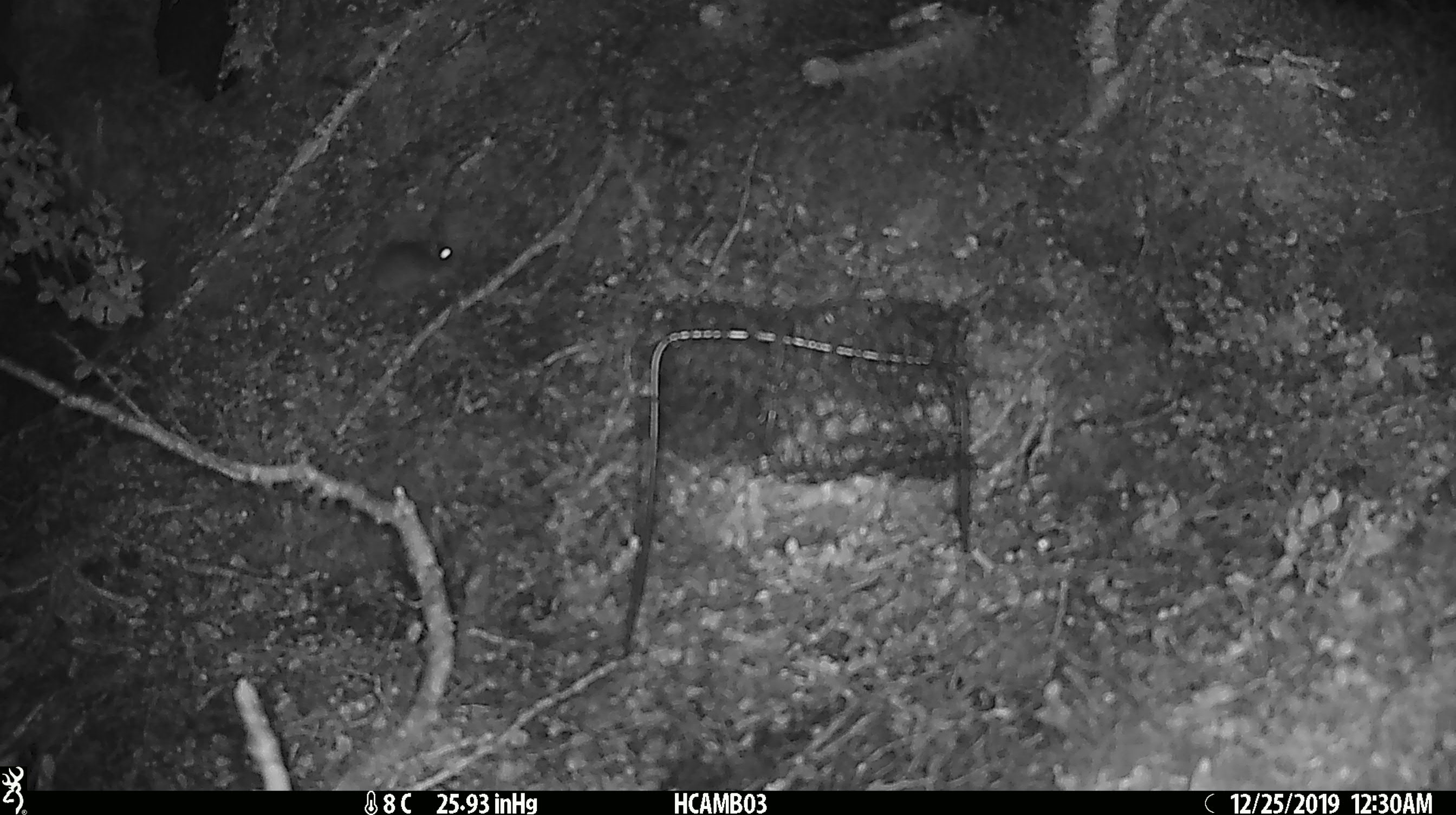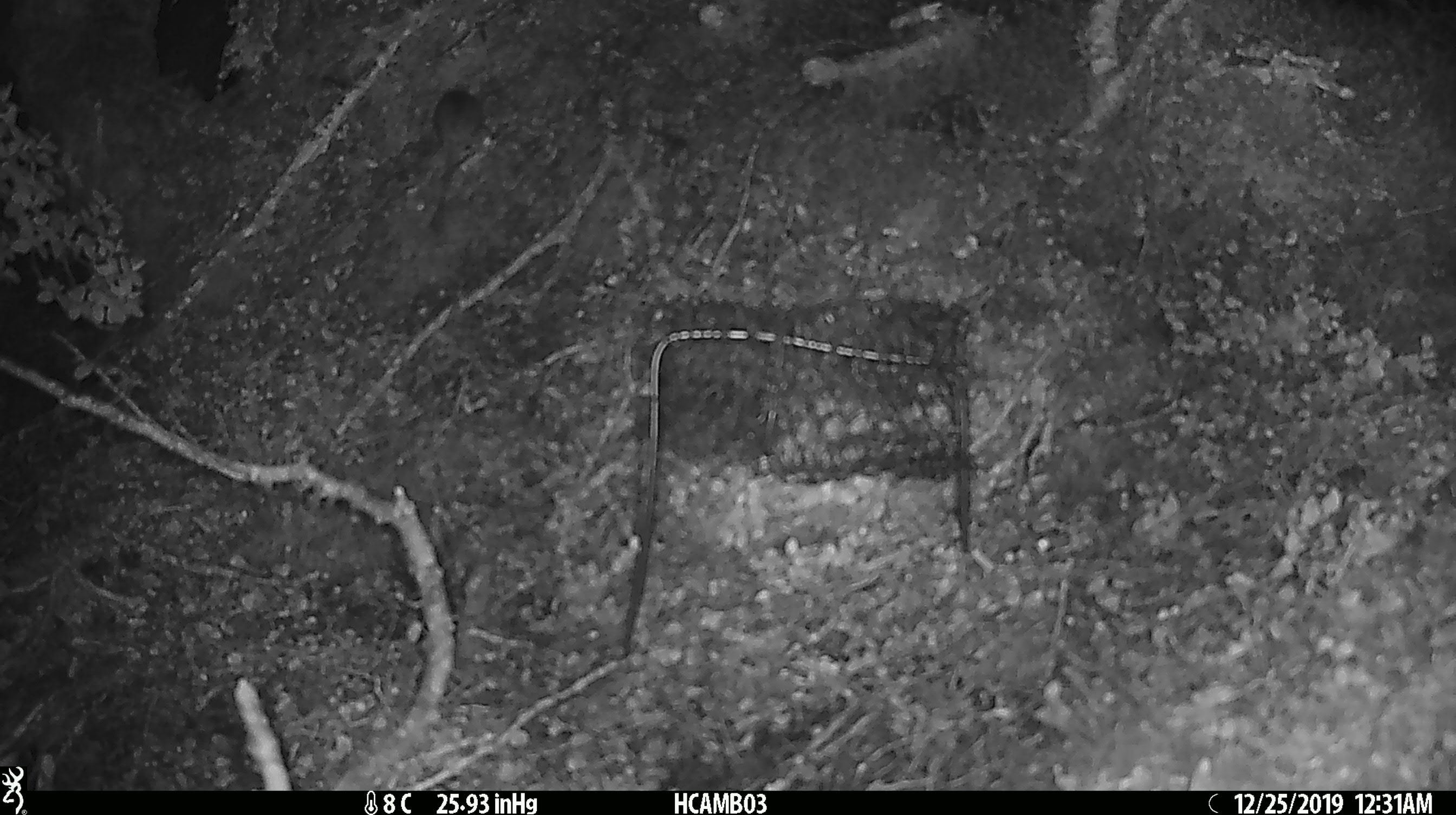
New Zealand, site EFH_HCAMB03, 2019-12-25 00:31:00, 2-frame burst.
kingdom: Animalia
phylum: Chordata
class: Mammalia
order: Rodentia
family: Muridae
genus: Mus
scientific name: Mus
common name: mouse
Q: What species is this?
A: Mouse (Mus).